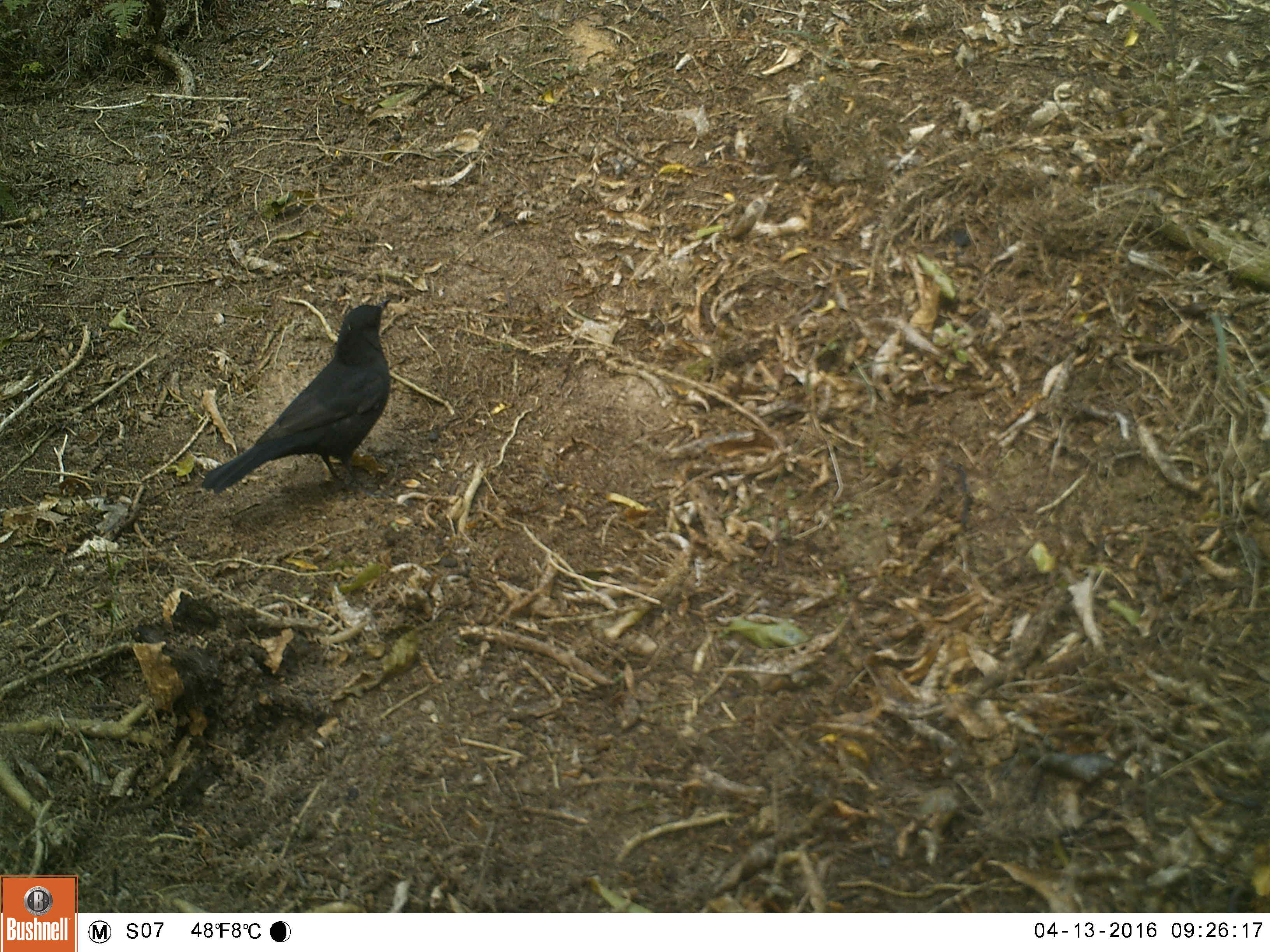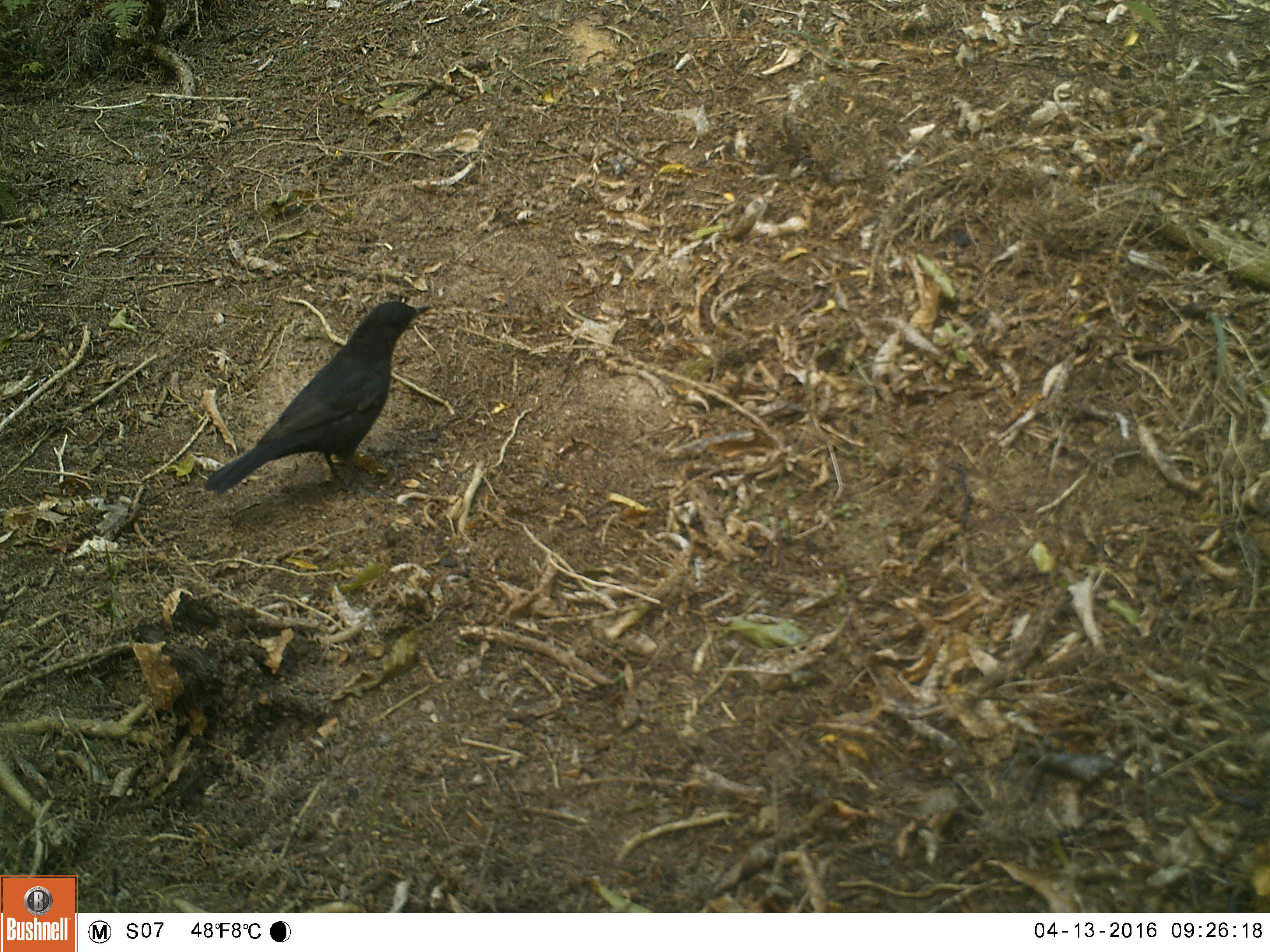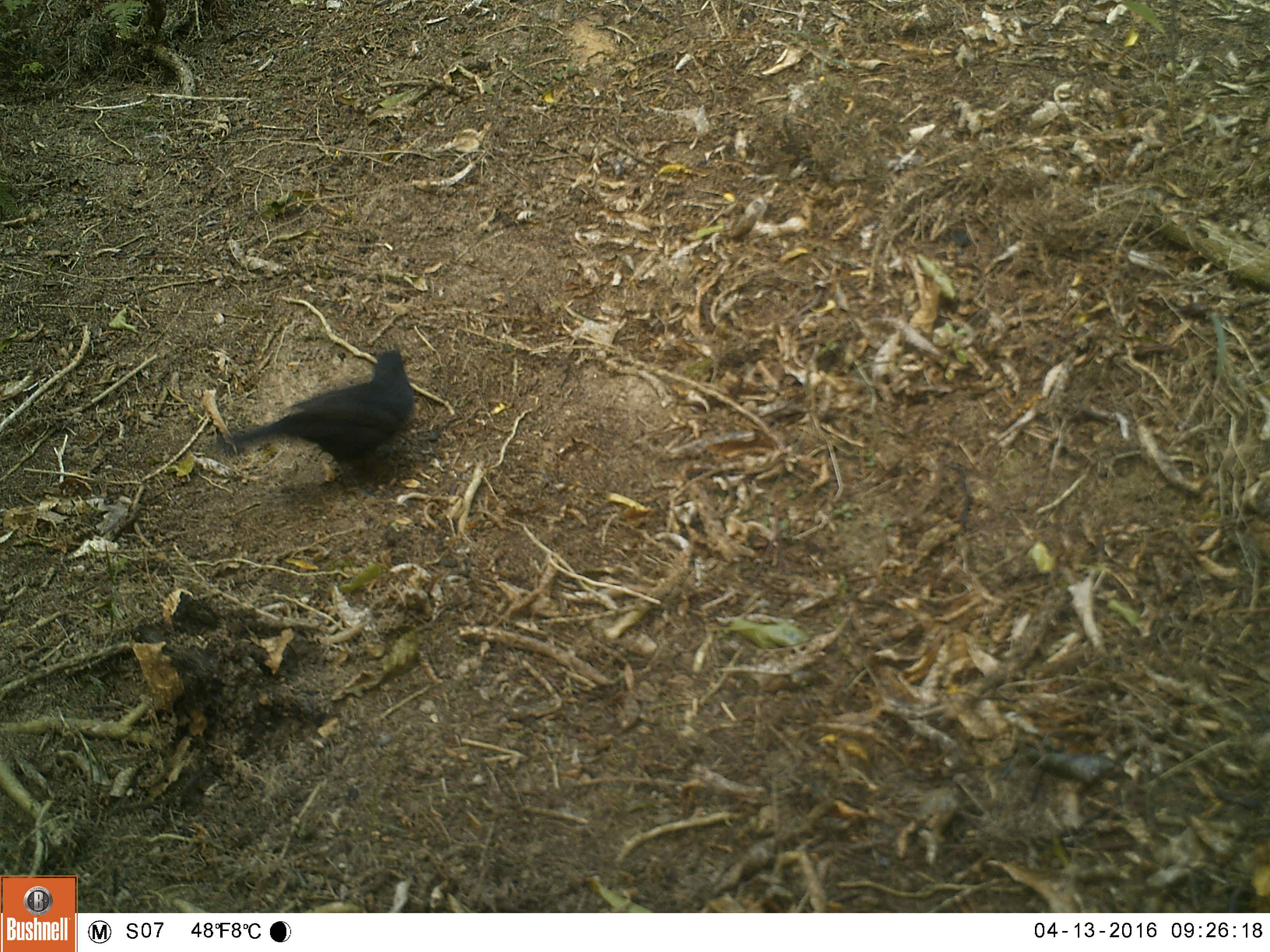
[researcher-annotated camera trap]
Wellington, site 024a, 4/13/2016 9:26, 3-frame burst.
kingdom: Animalia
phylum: Chordata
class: Aves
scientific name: Aves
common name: bird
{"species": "bird (Aves)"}